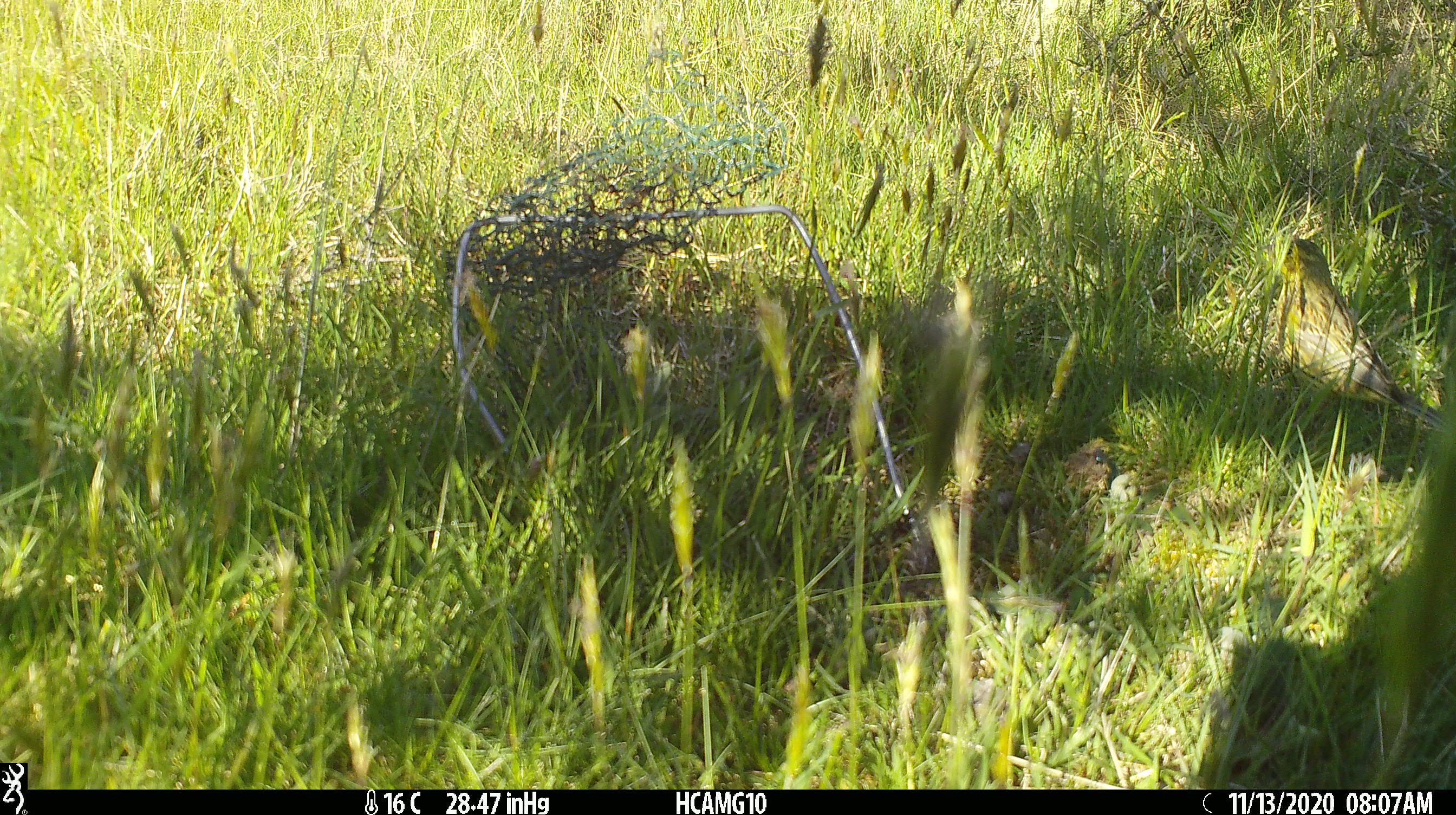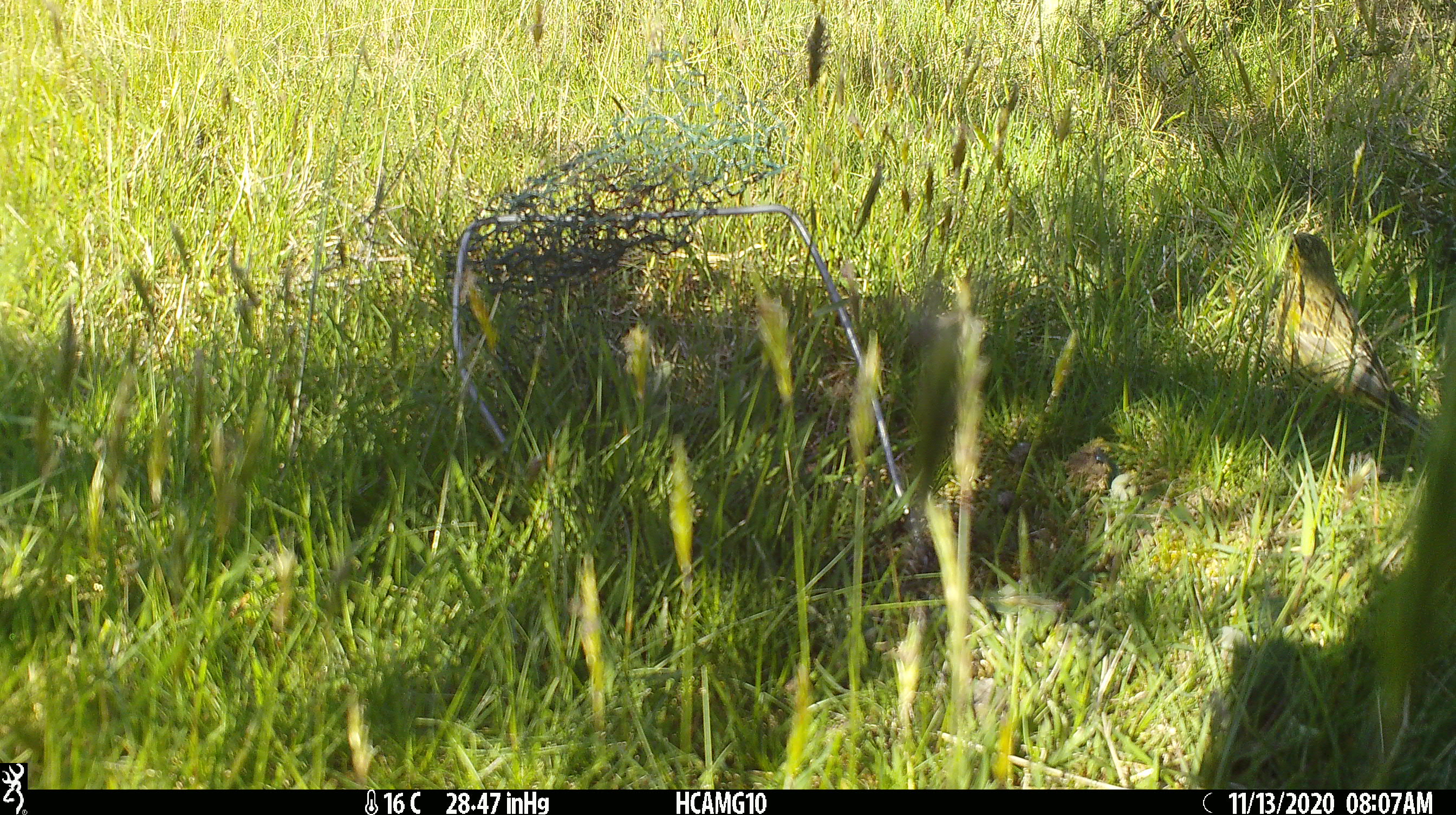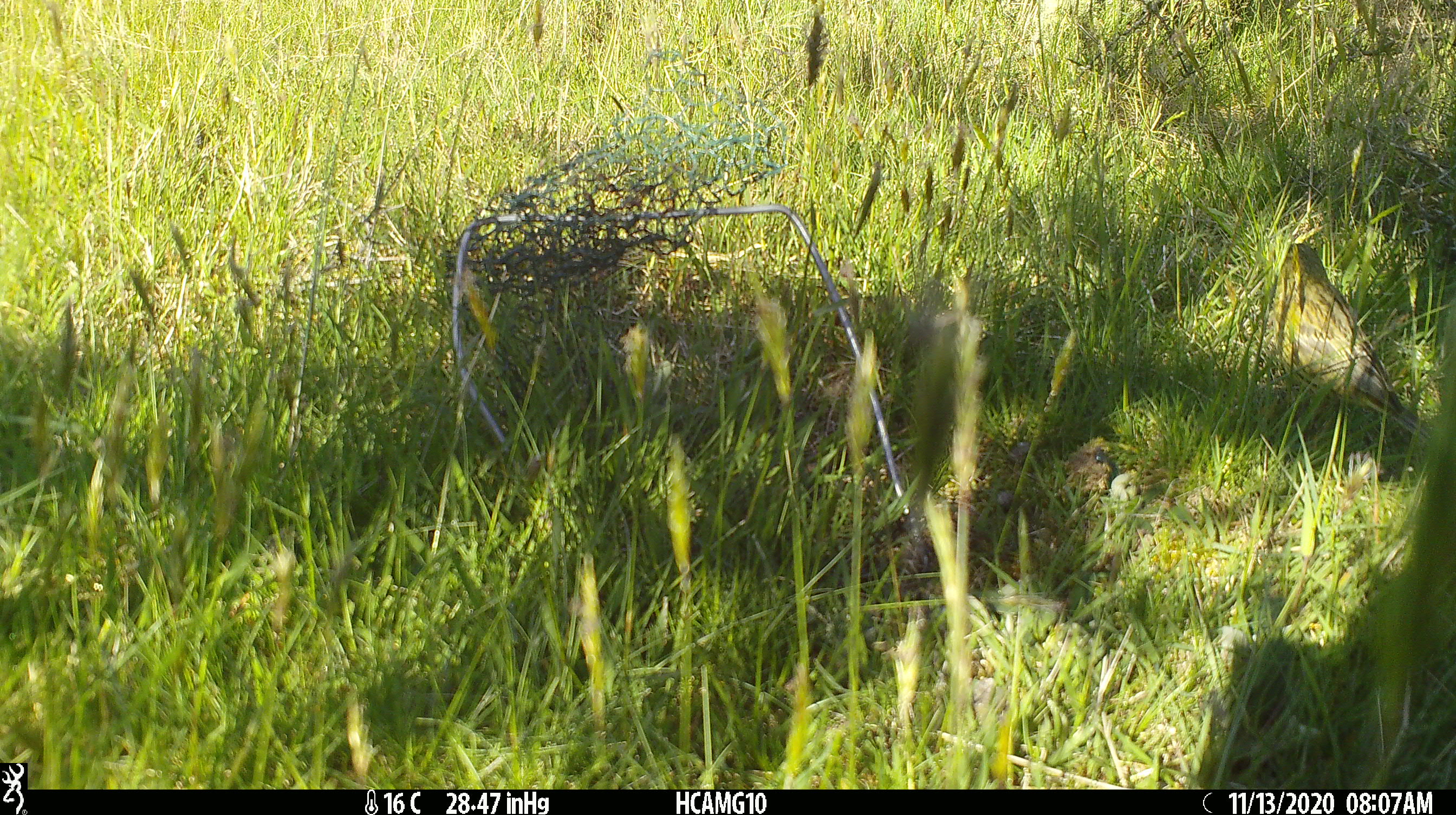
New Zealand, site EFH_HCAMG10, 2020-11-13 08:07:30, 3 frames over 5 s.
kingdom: Animalia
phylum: Chordata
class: Aves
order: Passeriformes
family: Emberizidae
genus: Emberiza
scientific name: Emberiza citrinella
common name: yellowhammer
Yellowhammer (Emberiza citrinella).